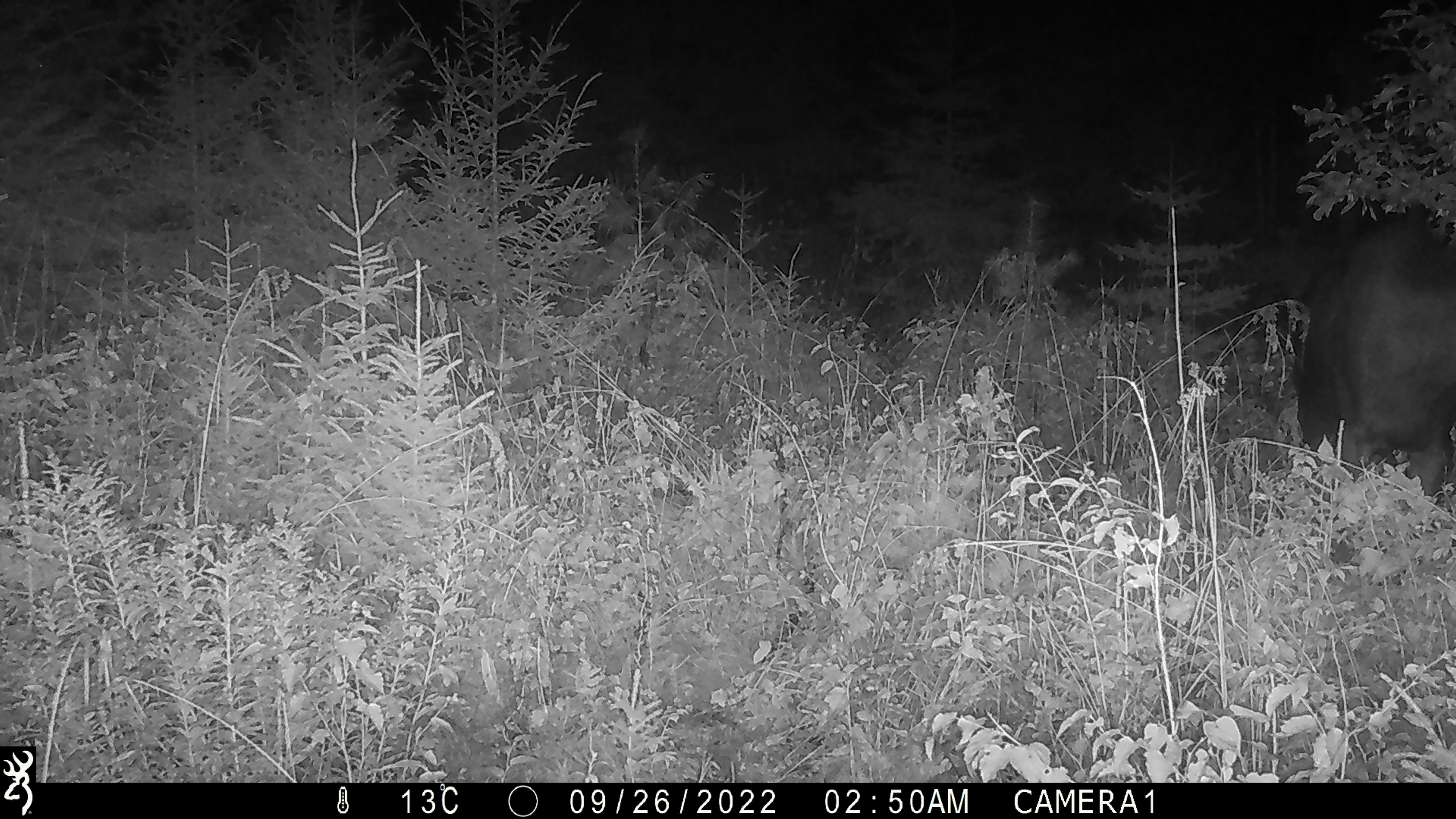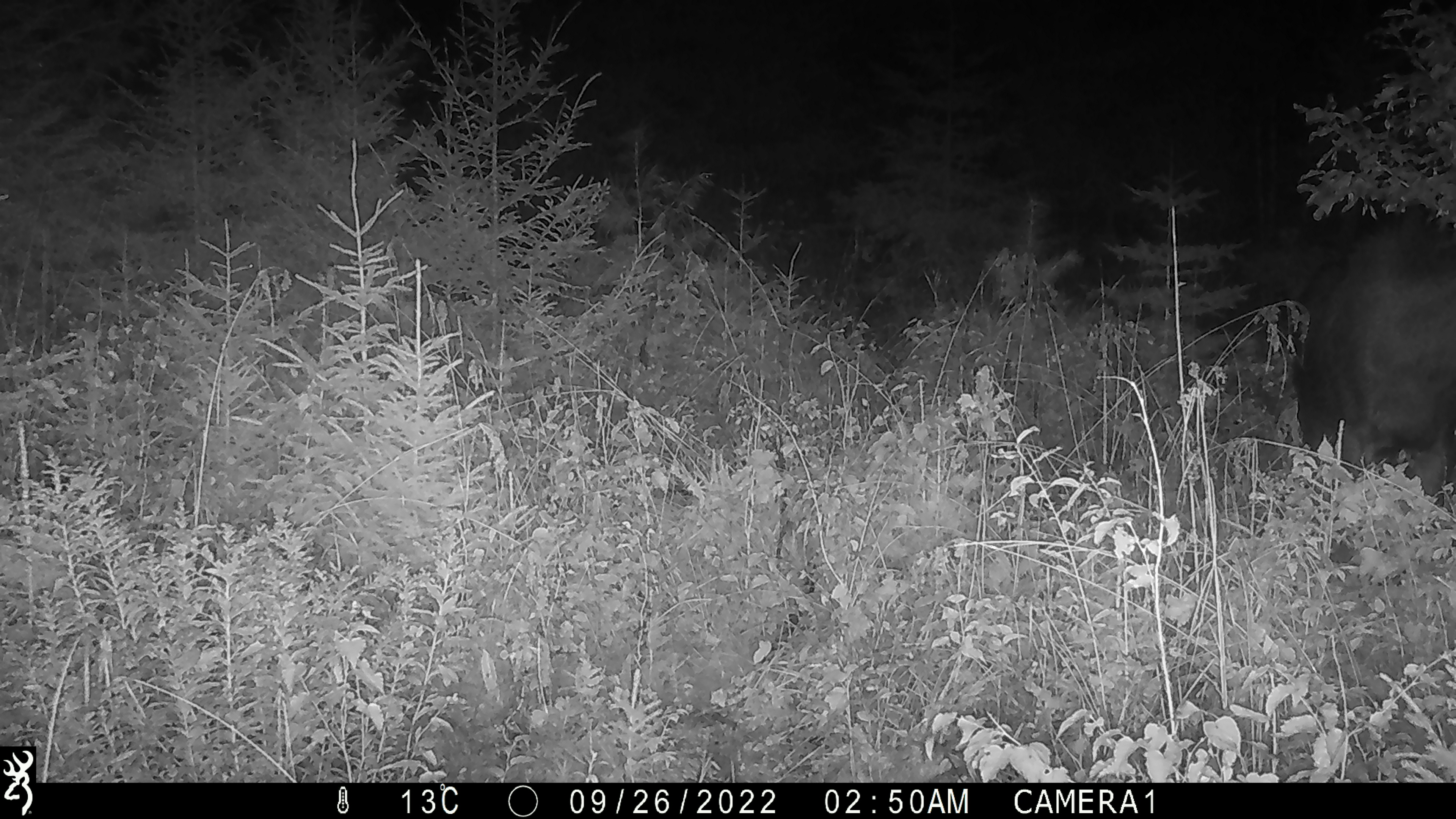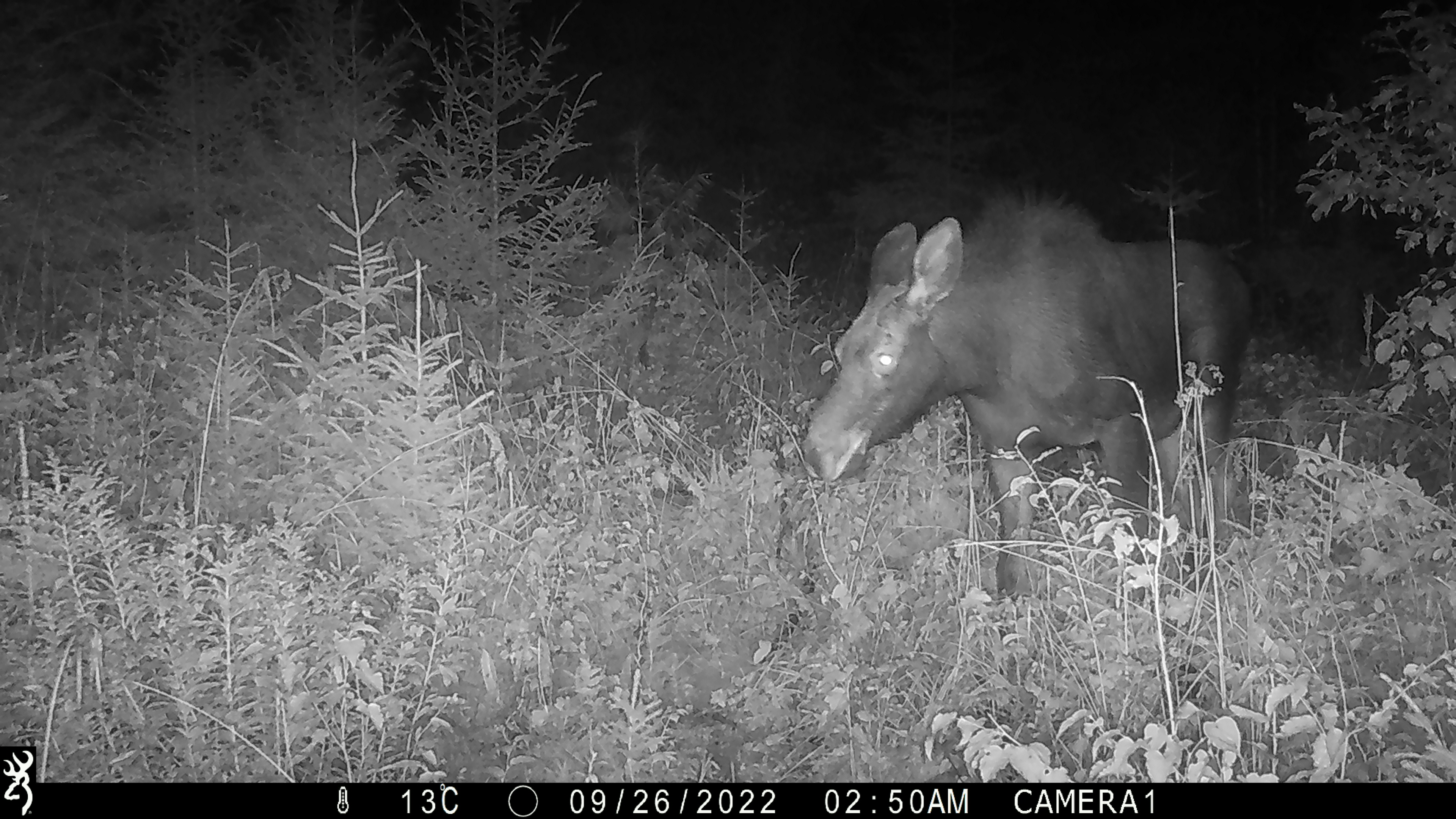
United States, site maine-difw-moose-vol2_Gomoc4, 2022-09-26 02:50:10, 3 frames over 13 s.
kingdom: Animalia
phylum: Chordata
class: Mammalia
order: Artiodactyla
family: Cervidae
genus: Alces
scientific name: Alces alces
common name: moose